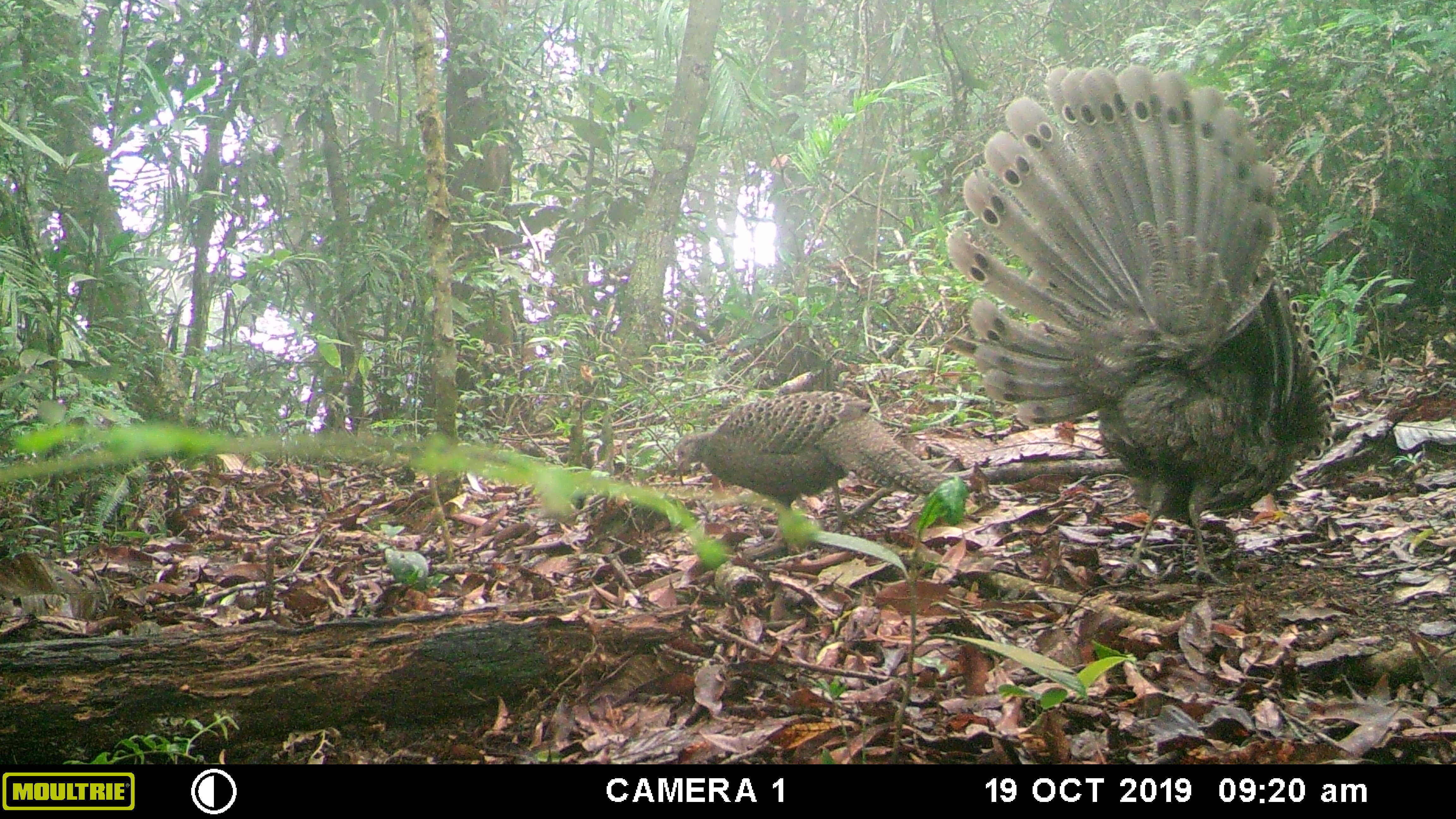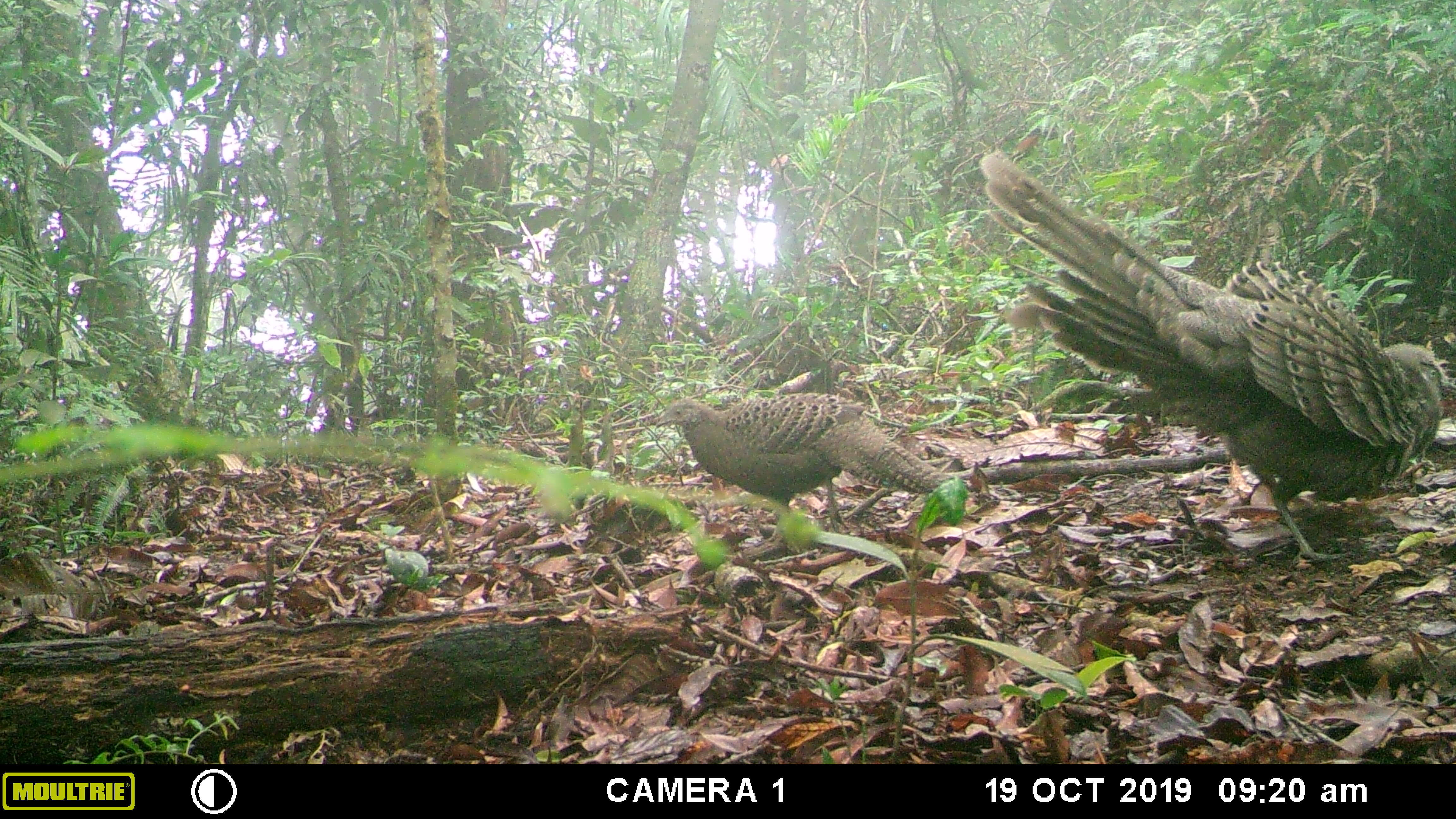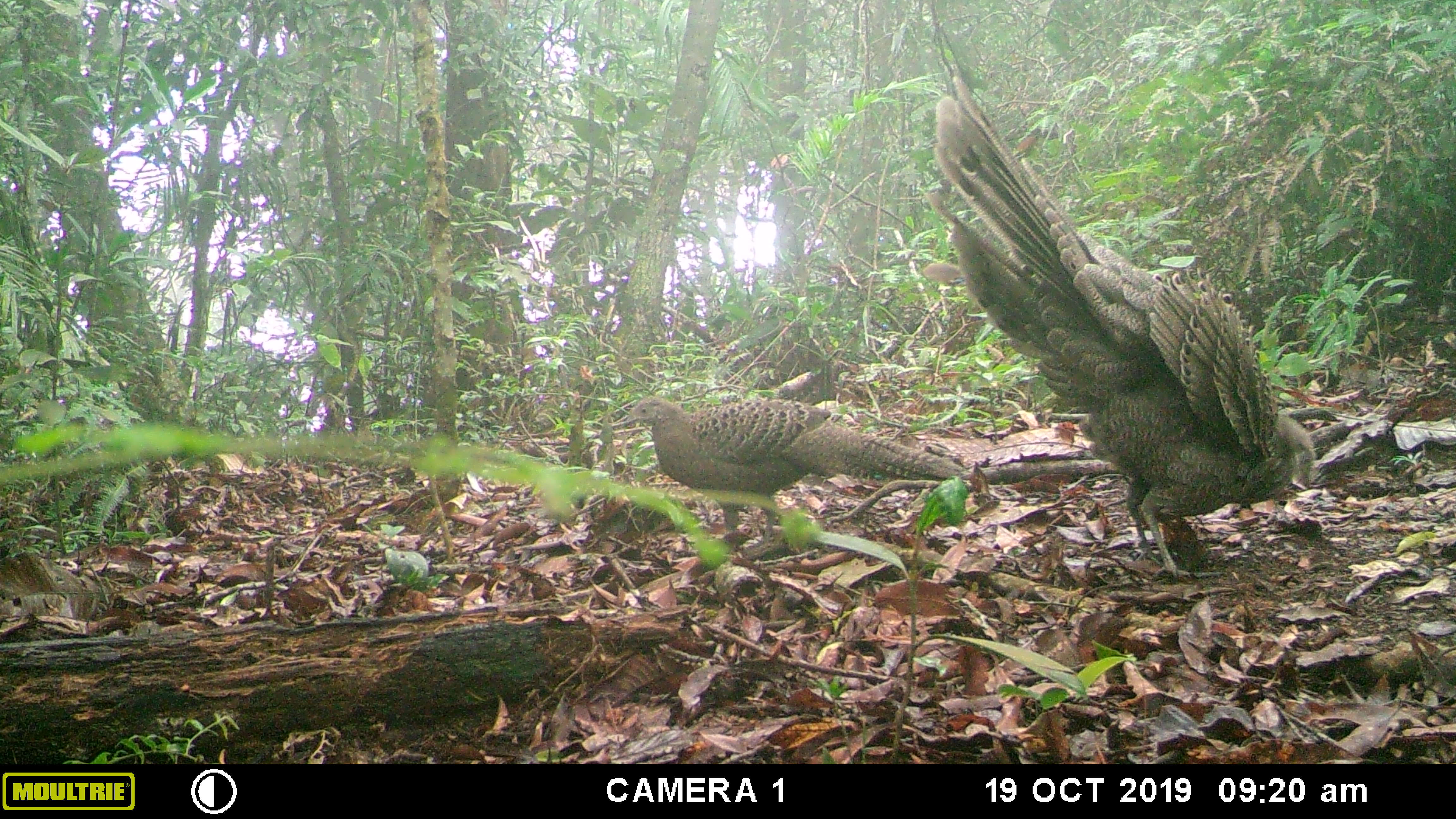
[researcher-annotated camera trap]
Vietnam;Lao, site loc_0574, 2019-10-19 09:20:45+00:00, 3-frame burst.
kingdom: Animalia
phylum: Chordata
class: Aves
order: Galliformes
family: Phasianidae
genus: Polyplectron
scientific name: Polyplectron bicalcaratum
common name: gray peacock-pheasant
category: grey peacock pheasant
Grey peacock pheasant (gray peacock-pheasant) (Polyplectron bicalcaratum). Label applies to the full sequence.